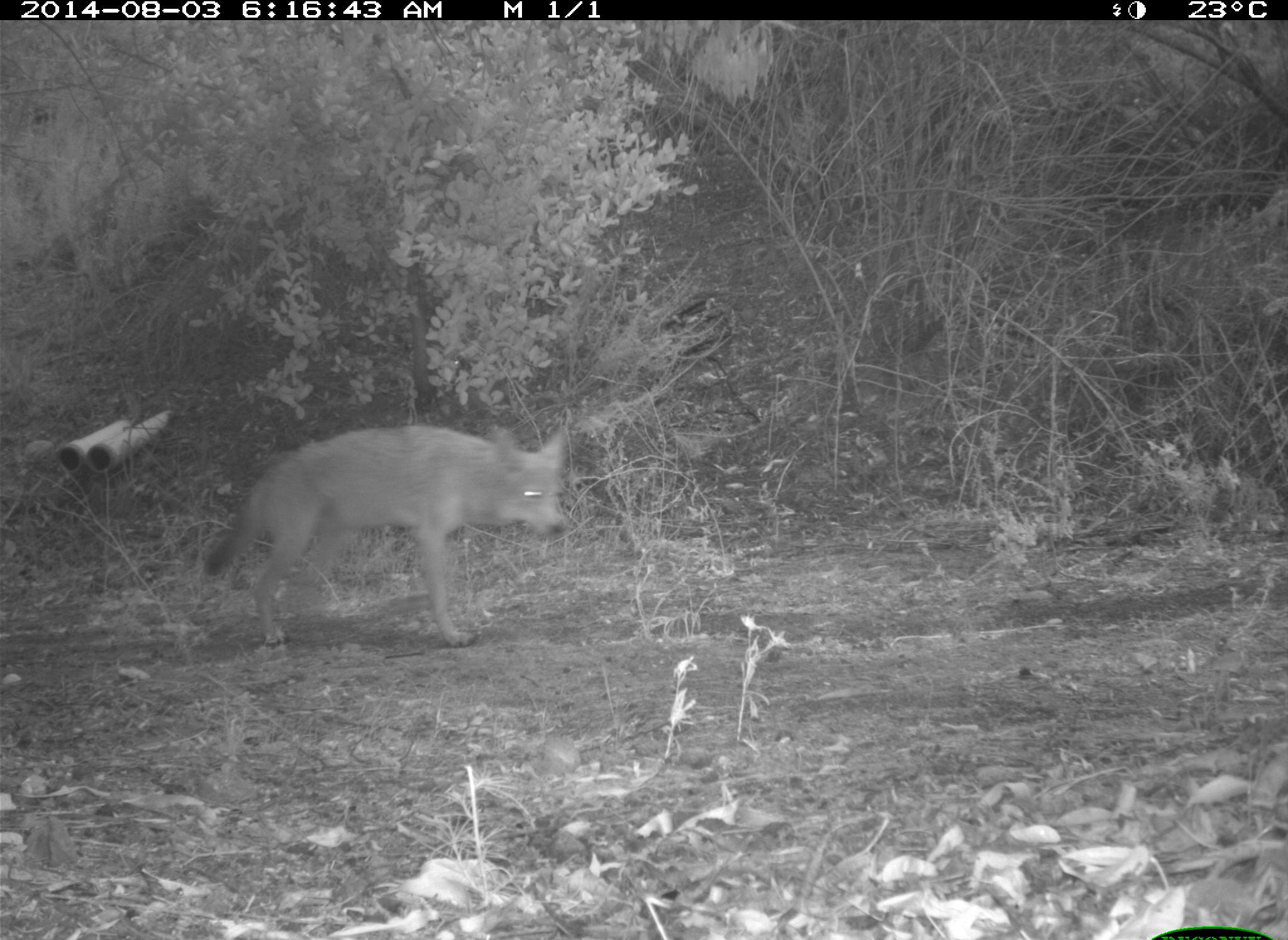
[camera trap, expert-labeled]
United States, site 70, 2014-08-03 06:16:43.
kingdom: Animalia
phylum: Chordata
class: Mammalia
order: Carnivora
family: Canidae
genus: Canis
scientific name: Canis latrans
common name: coyote